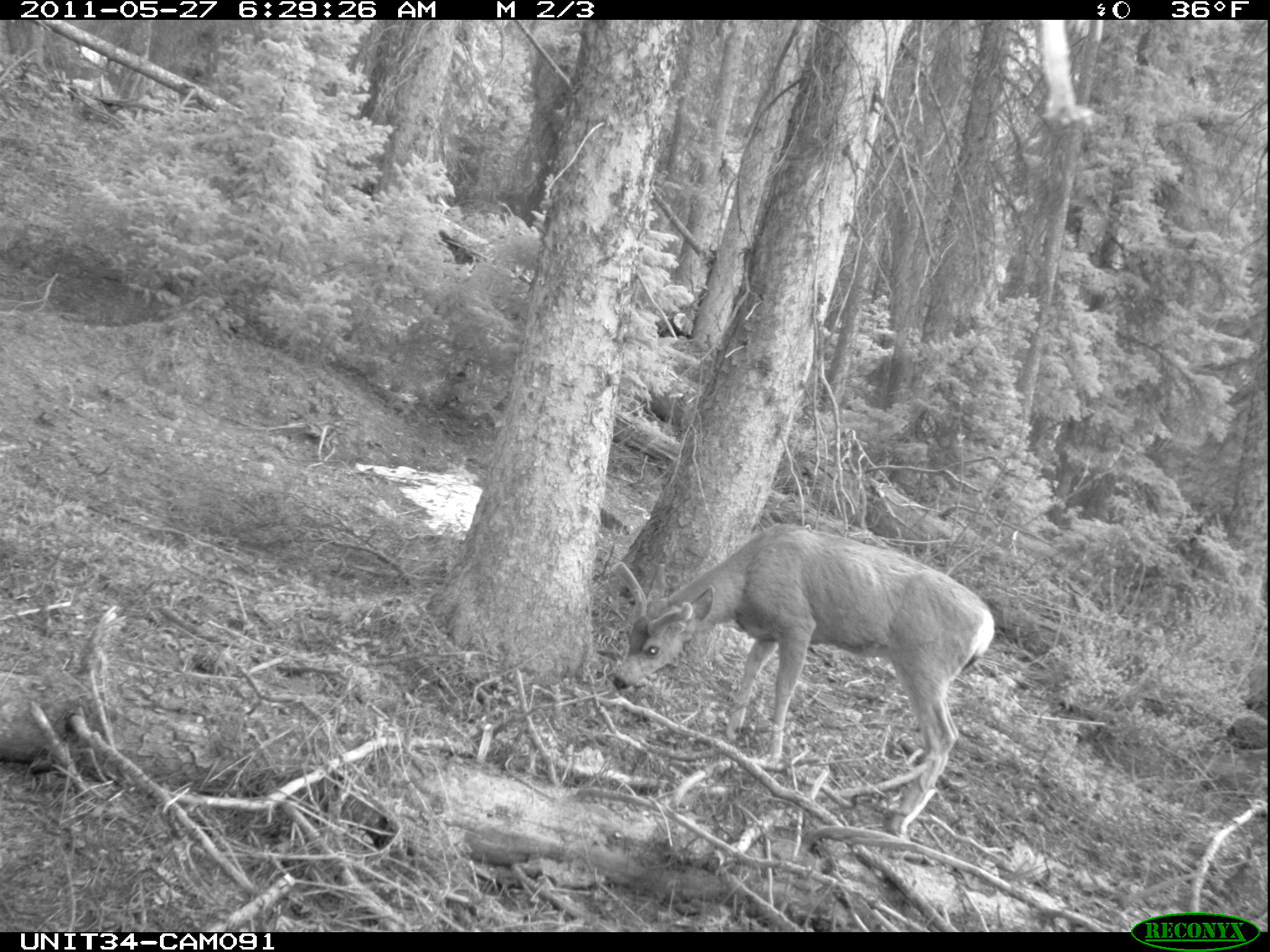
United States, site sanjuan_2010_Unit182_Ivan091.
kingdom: Animalia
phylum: Chordata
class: Mammalia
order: Artiodactyla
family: Cervidae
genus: Odocoileus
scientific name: Odocoileus hemionus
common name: mule deer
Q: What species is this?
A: Odocoileus hemionus (mule deer).